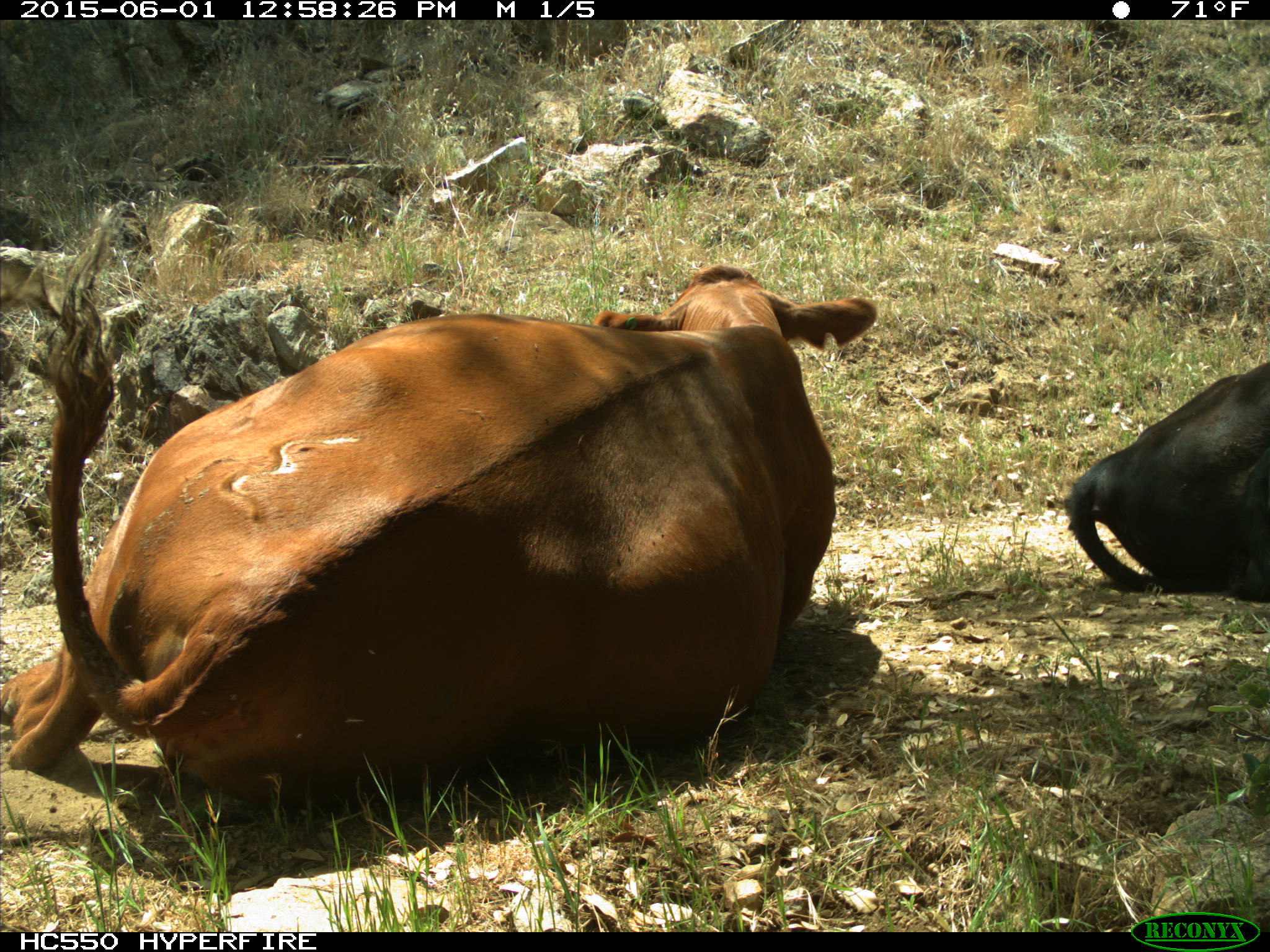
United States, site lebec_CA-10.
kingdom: Animalia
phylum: Chordata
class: Mammalia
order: Artiodactyla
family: Bovidae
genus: Bos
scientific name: Bos taurus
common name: domestic cow